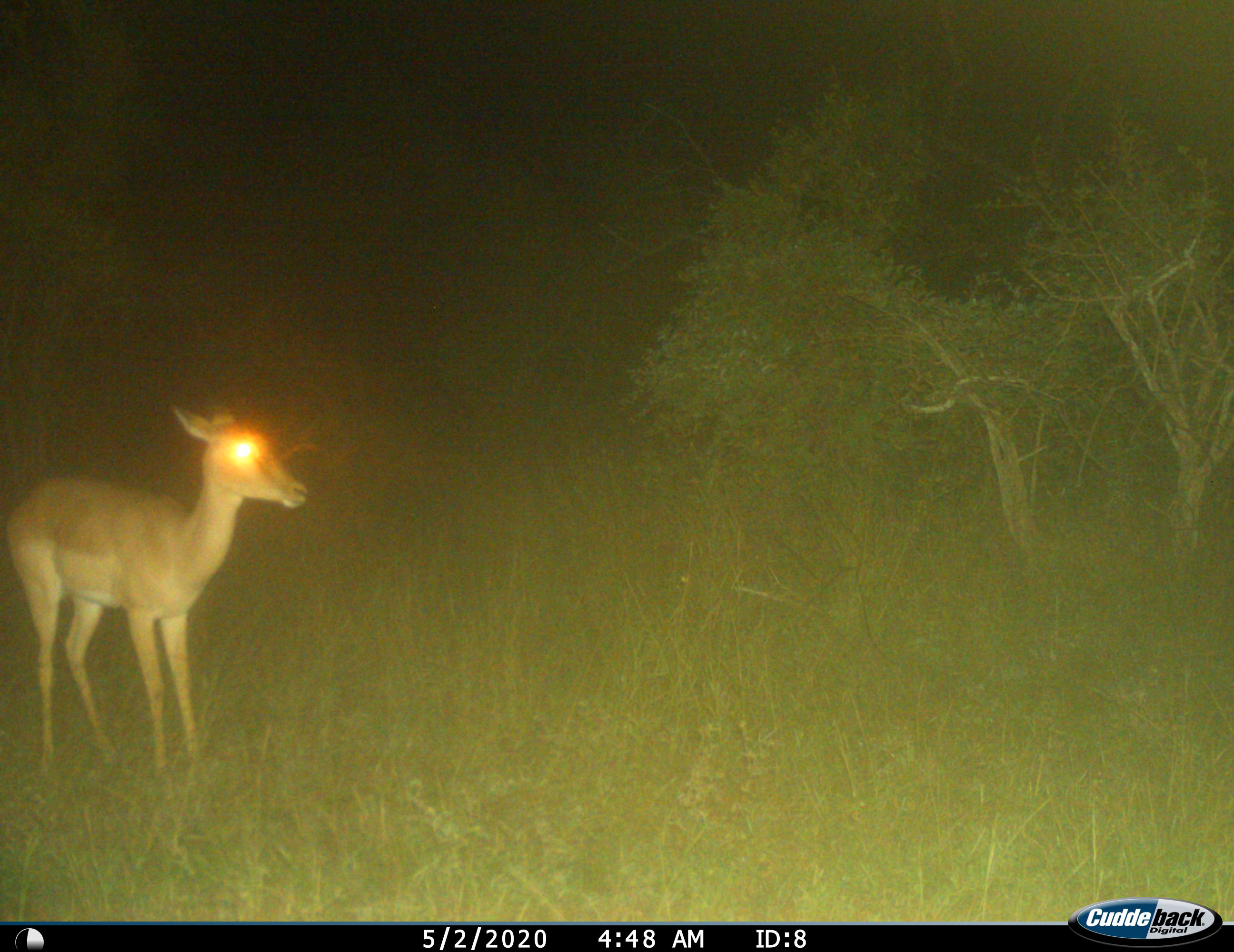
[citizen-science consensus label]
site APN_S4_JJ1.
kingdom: Animalia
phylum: Chordata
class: Mammalia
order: Artiodactyla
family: Bovidae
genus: Aepyceros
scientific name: Aepyceros melampus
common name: impala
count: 1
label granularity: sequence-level